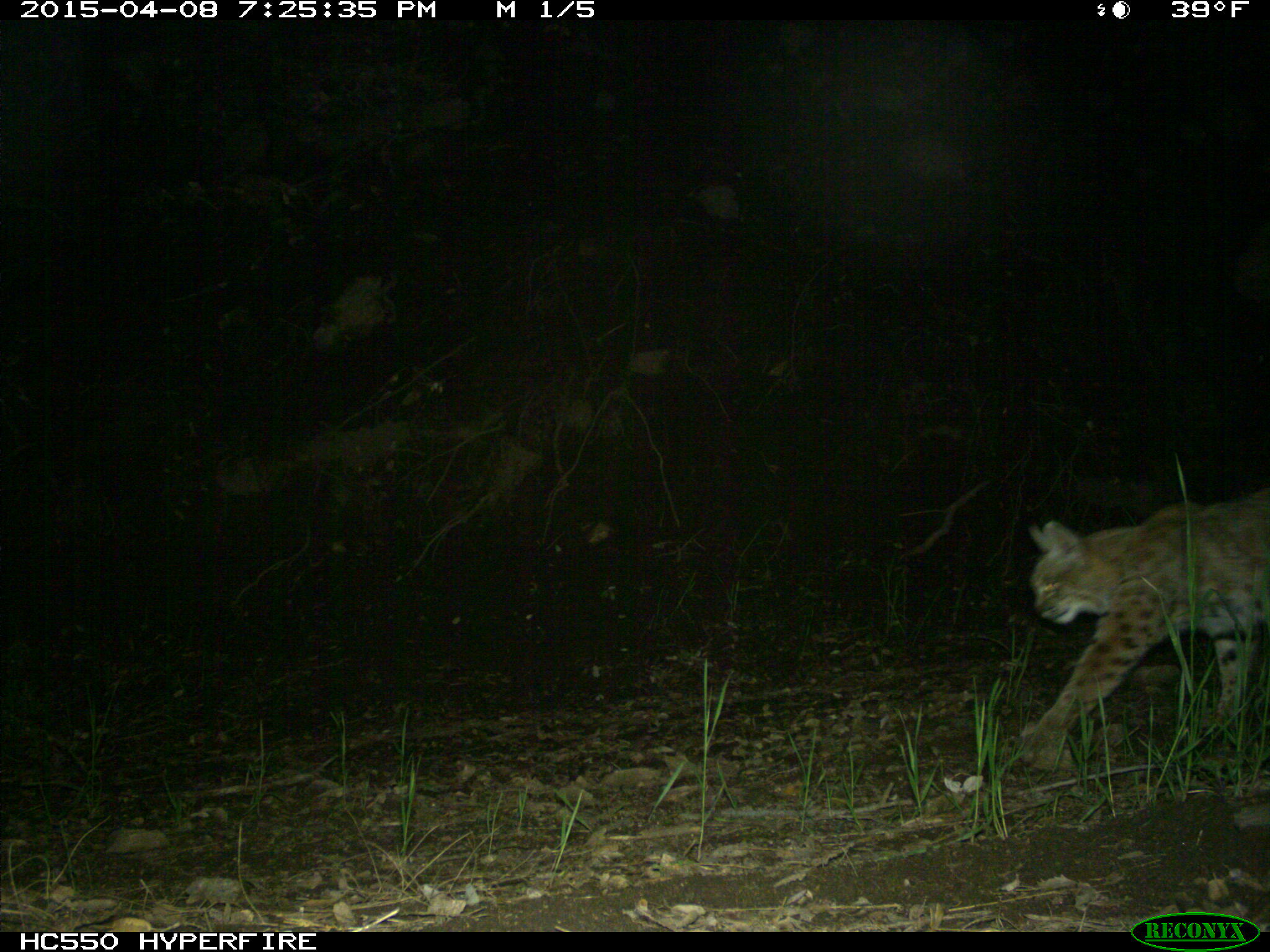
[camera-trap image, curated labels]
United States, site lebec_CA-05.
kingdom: Animalia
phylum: Chordata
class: Mammalia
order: Carnivora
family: Felidae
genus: Lynx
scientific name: Lynx rufus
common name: bobcat